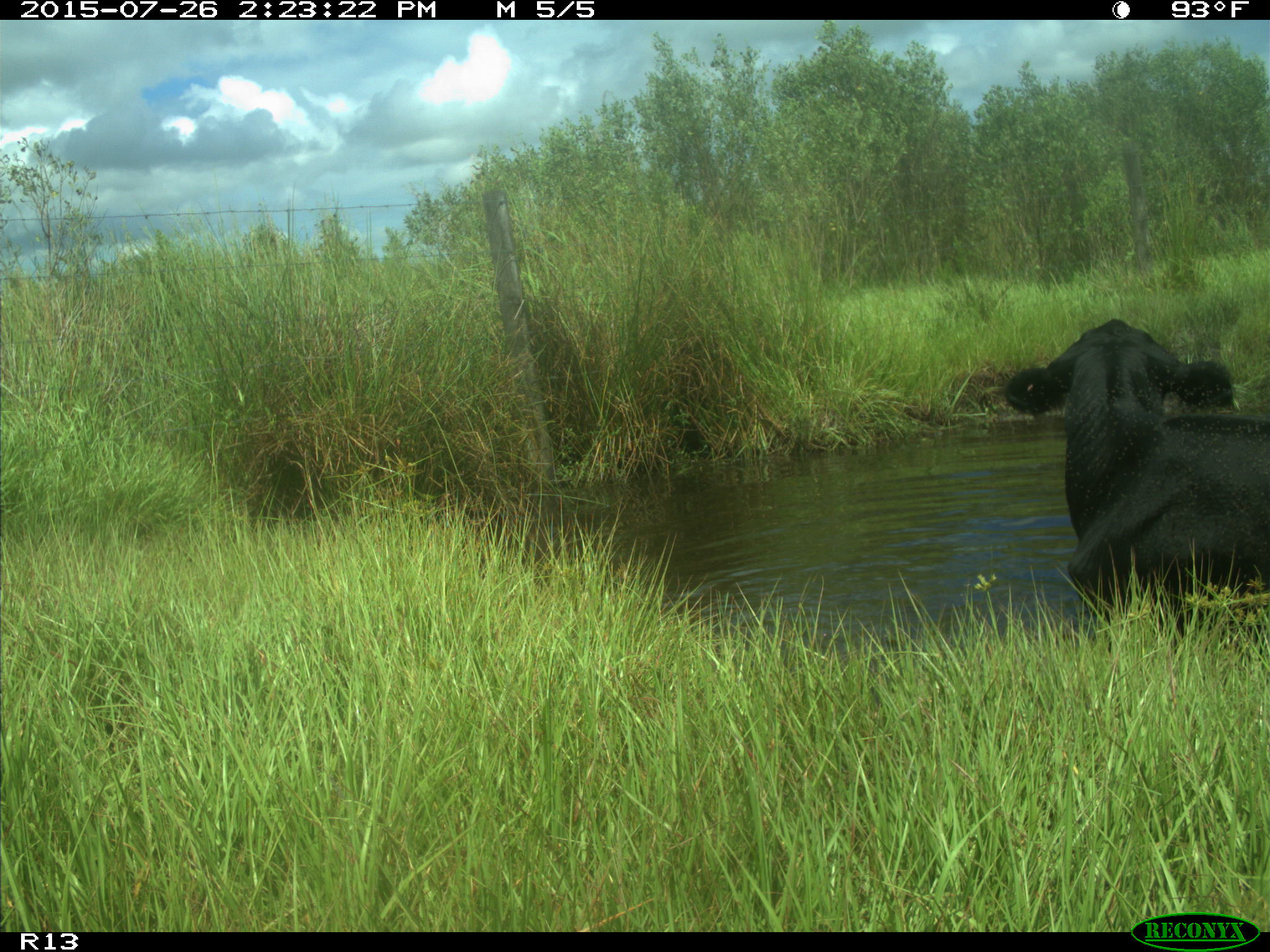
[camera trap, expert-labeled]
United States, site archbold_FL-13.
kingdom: Animalia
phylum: Chordata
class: Mammalia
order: Artiodactyla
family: Bovidae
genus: Bos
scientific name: Bos taurus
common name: domestic cow